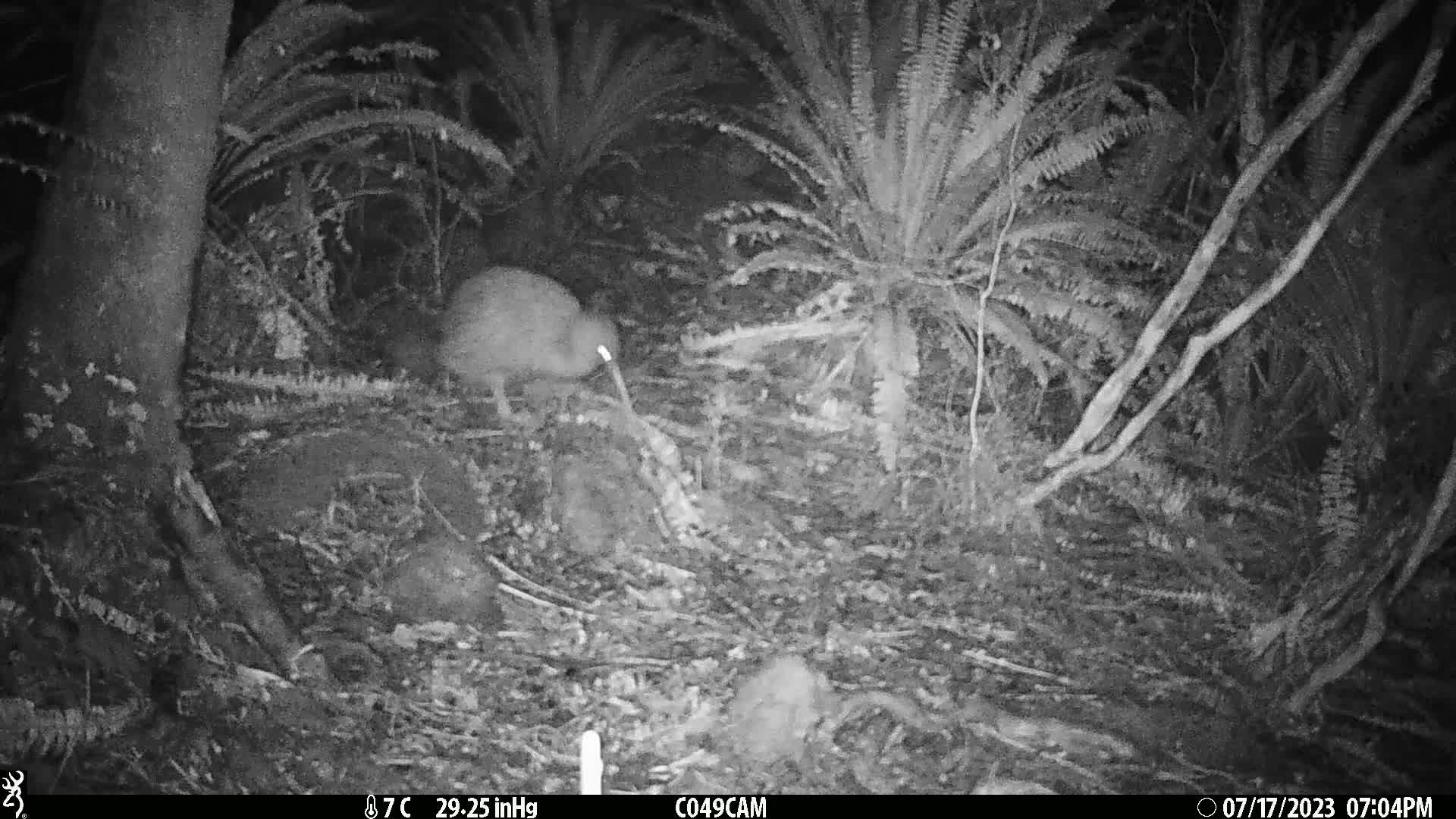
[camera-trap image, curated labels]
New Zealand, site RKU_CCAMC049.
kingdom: Animalia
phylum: Chordata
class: Aves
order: Apterygiformes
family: Apterygidae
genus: Apteryx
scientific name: Apteryx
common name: kiwi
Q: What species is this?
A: Kiwi (Apteryx).